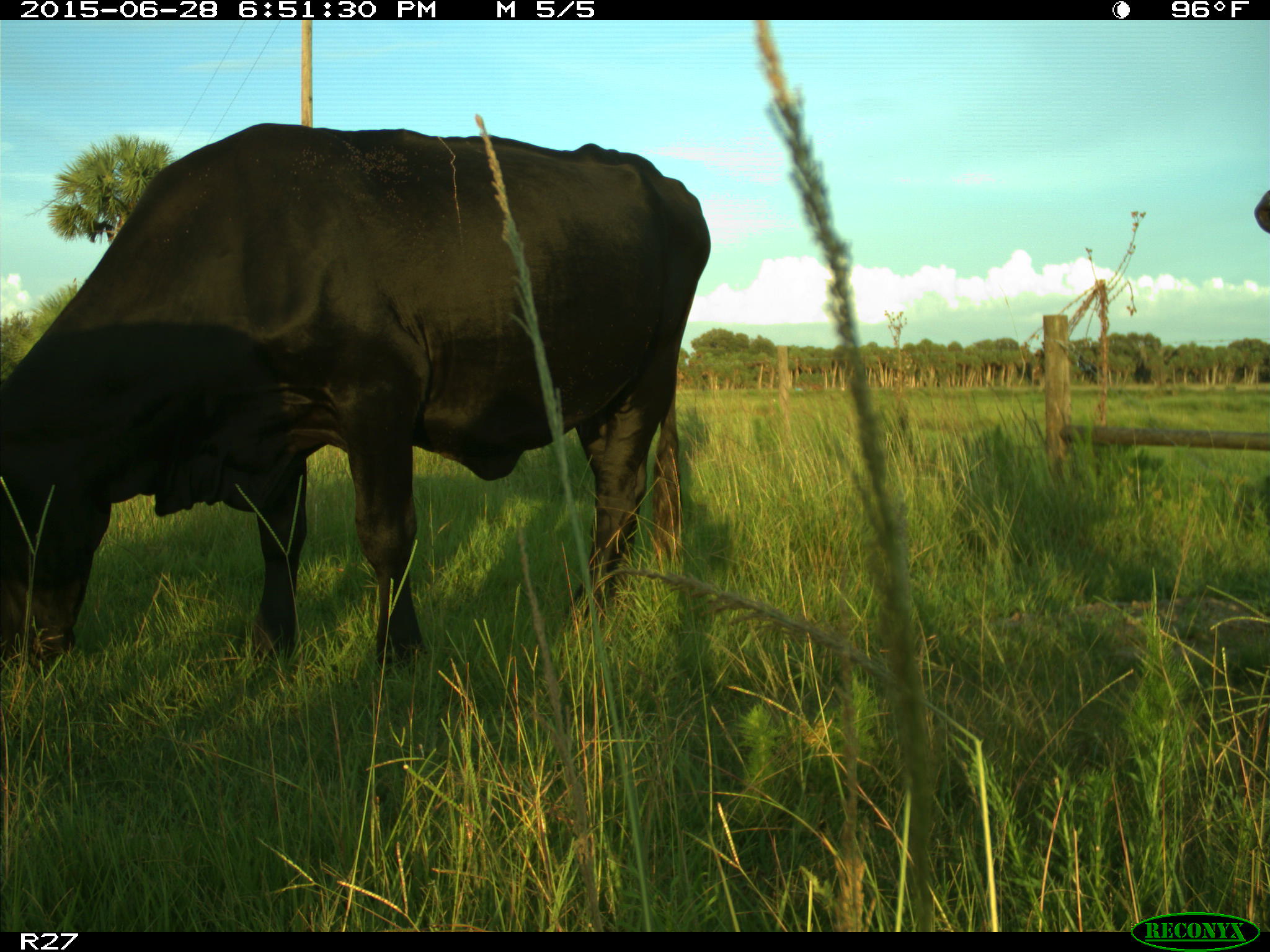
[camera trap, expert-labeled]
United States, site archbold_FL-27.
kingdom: Animalia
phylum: Chordata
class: Mammalia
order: Artiodactyla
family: Bovidae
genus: Bos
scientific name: Bos taurus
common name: domestic cow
Bos taurus (domestic cow).